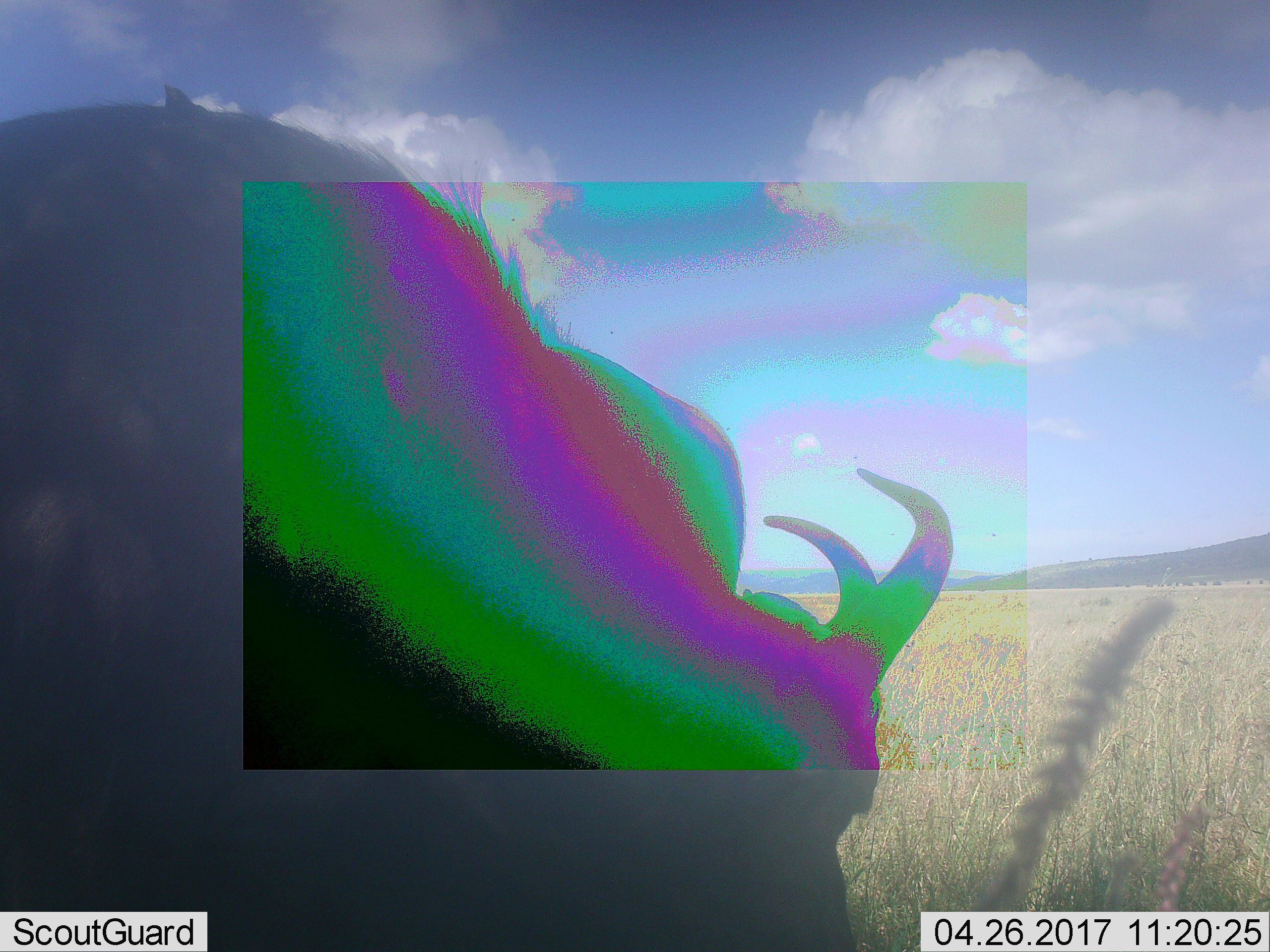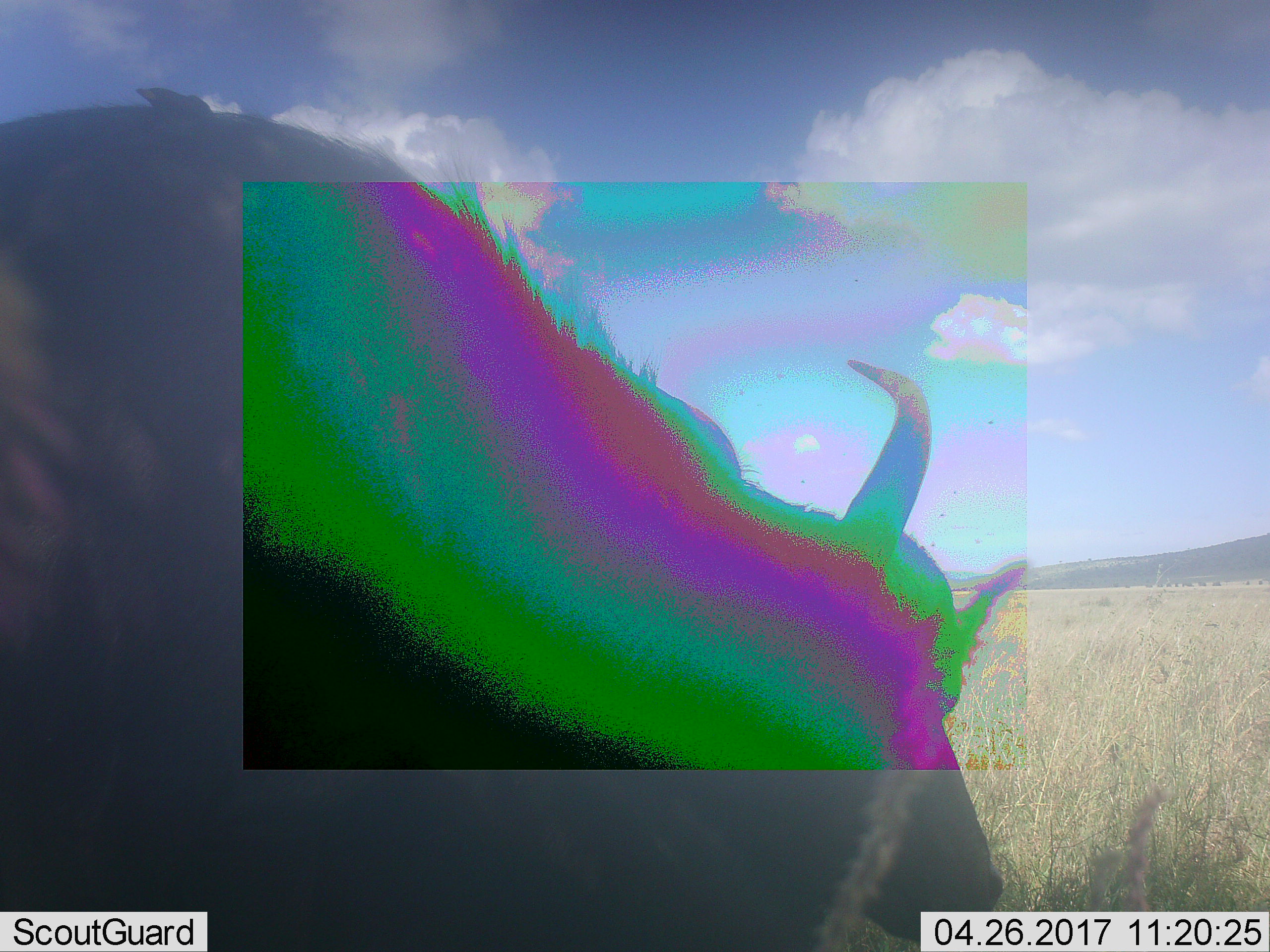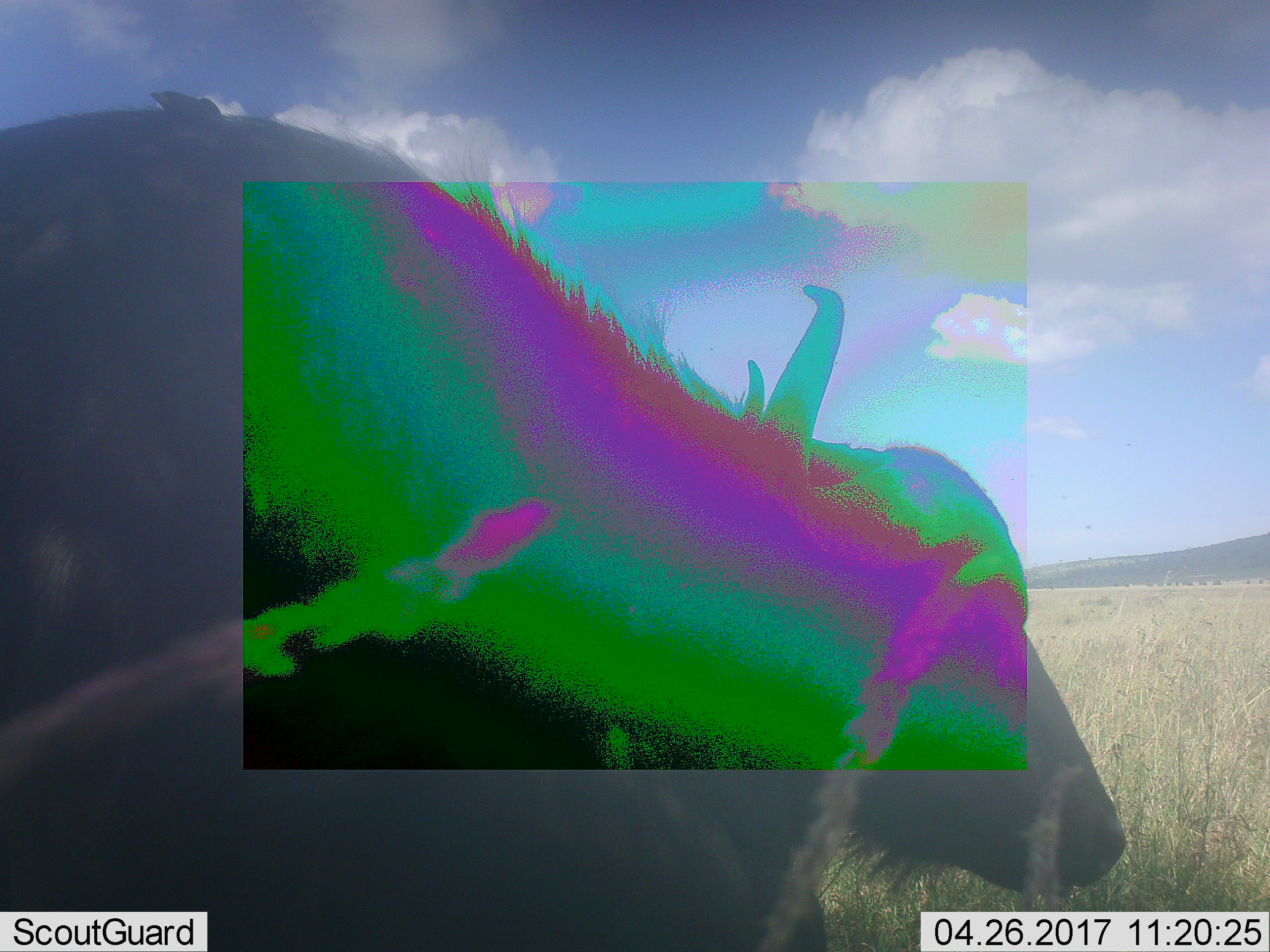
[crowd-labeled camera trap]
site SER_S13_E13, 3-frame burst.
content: unidentified animal